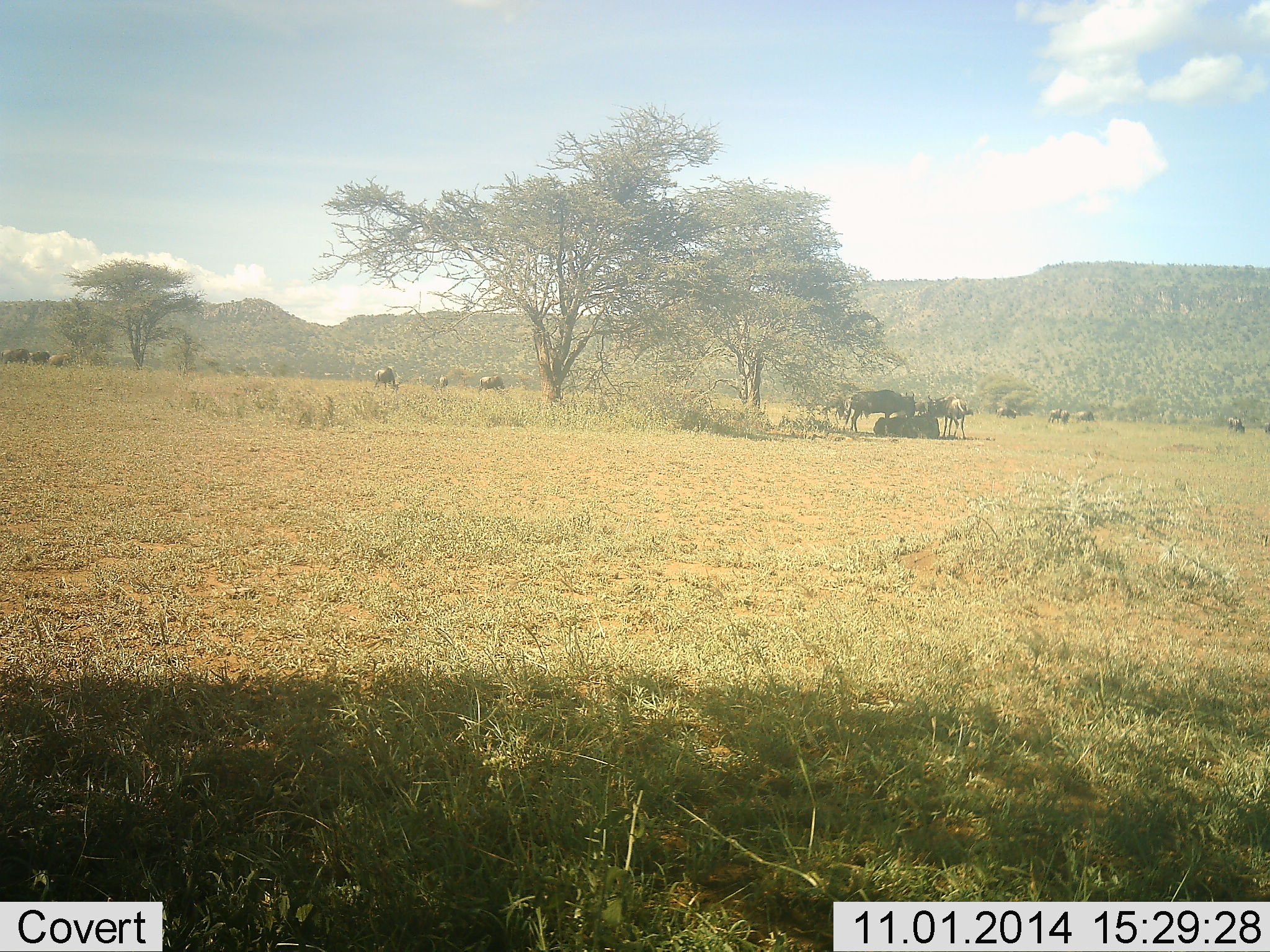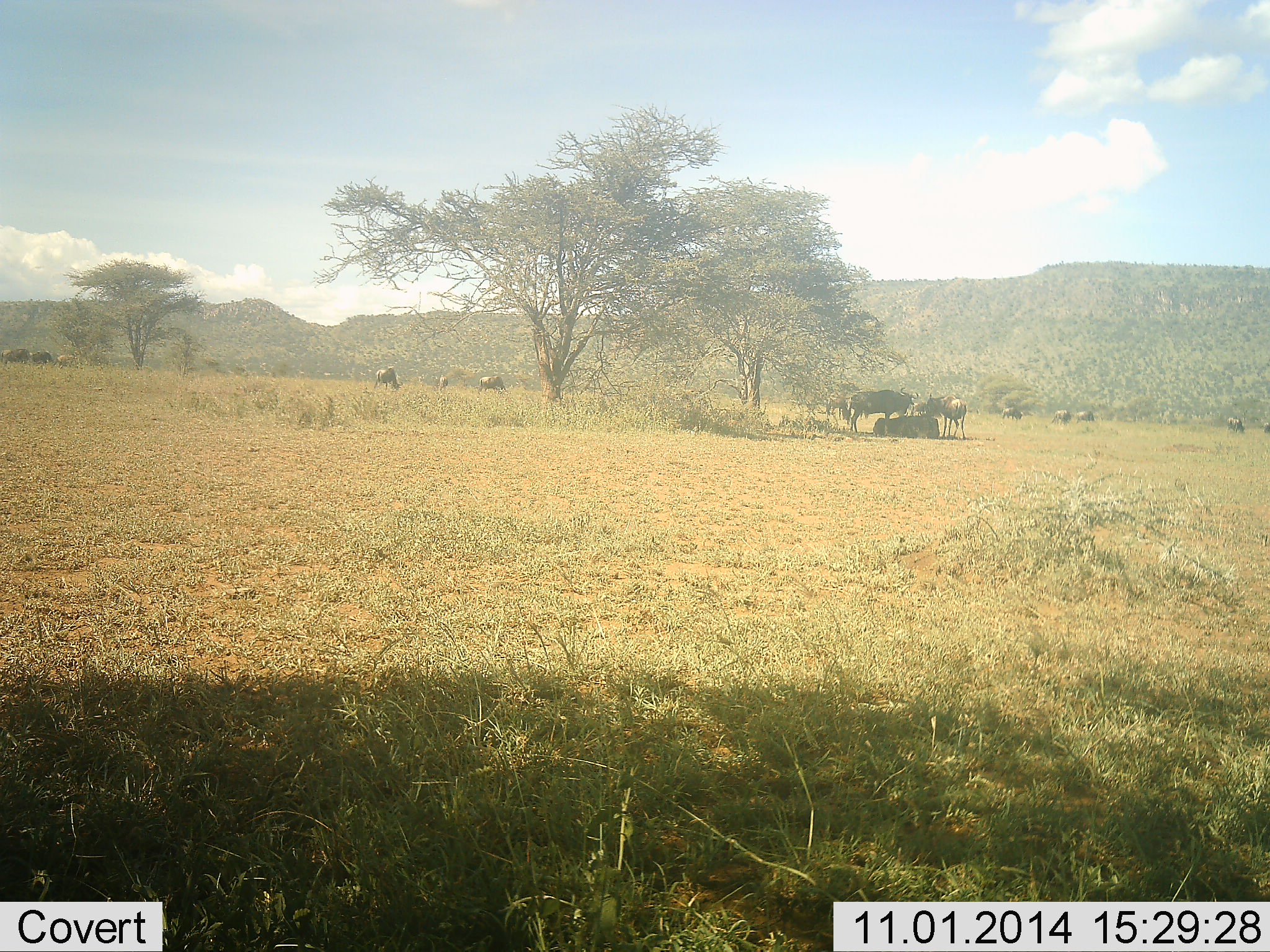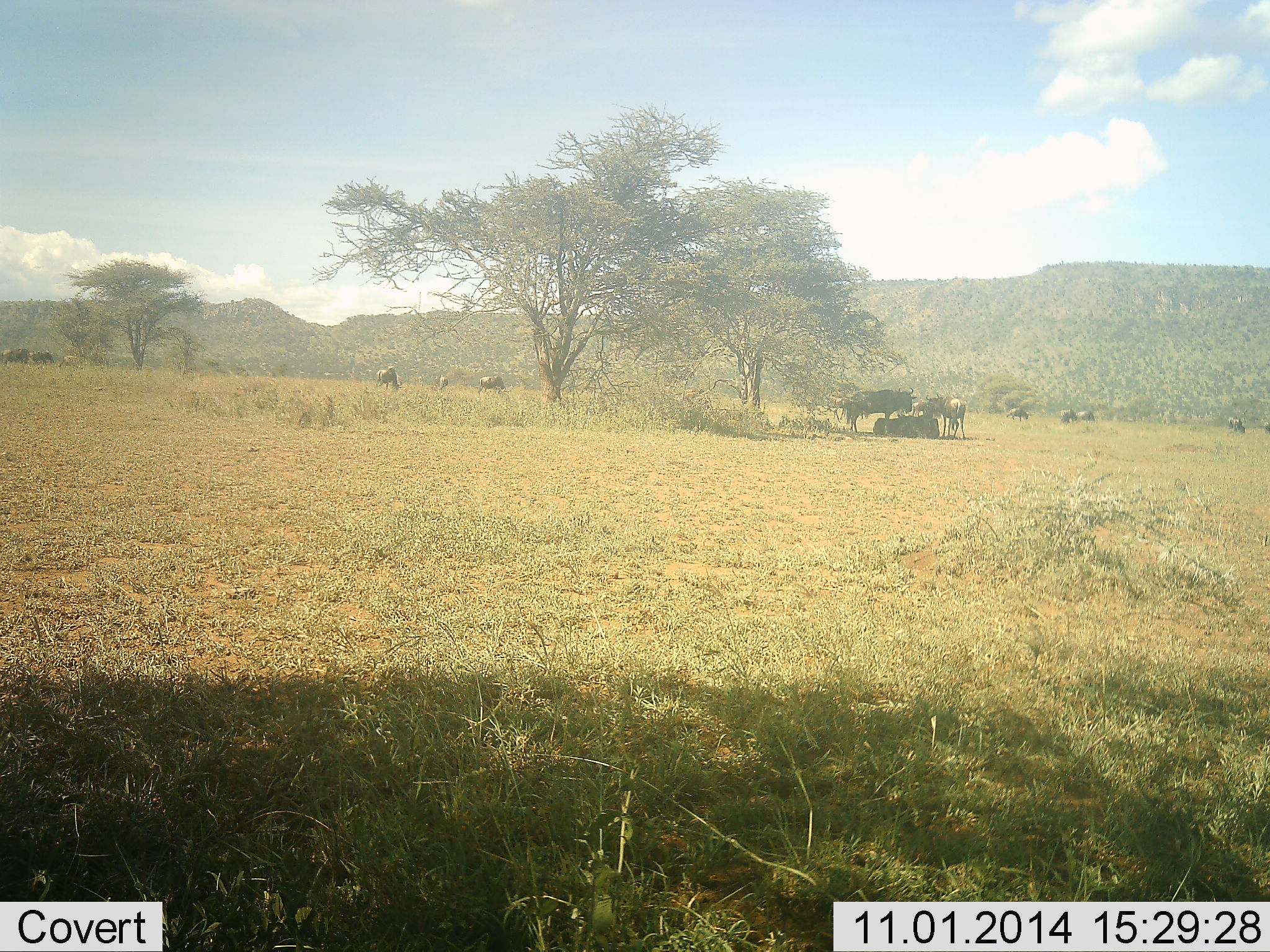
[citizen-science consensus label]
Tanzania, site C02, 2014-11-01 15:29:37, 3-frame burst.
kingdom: Animalia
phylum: Chordata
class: Mammalia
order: Artiodactyla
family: Bovidae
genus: Connochaetes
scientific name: Connochaetes taurinus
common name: blue wildebeest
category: wildebeest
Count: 11-50.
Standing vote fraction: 80%.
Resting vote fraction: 90%.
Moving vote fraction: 40%.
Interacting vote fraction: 20%.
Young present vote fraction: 0%.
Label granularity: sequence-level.